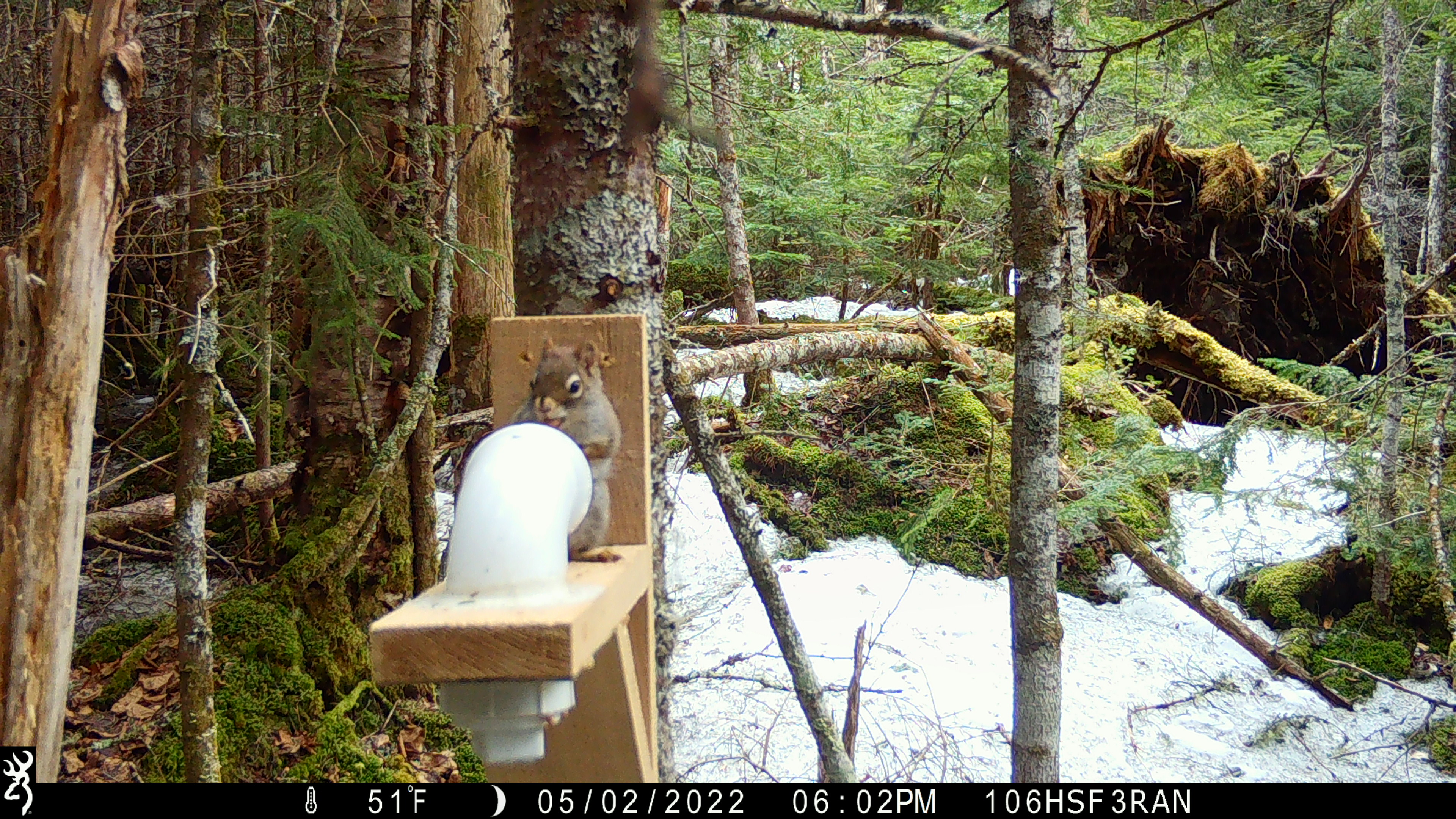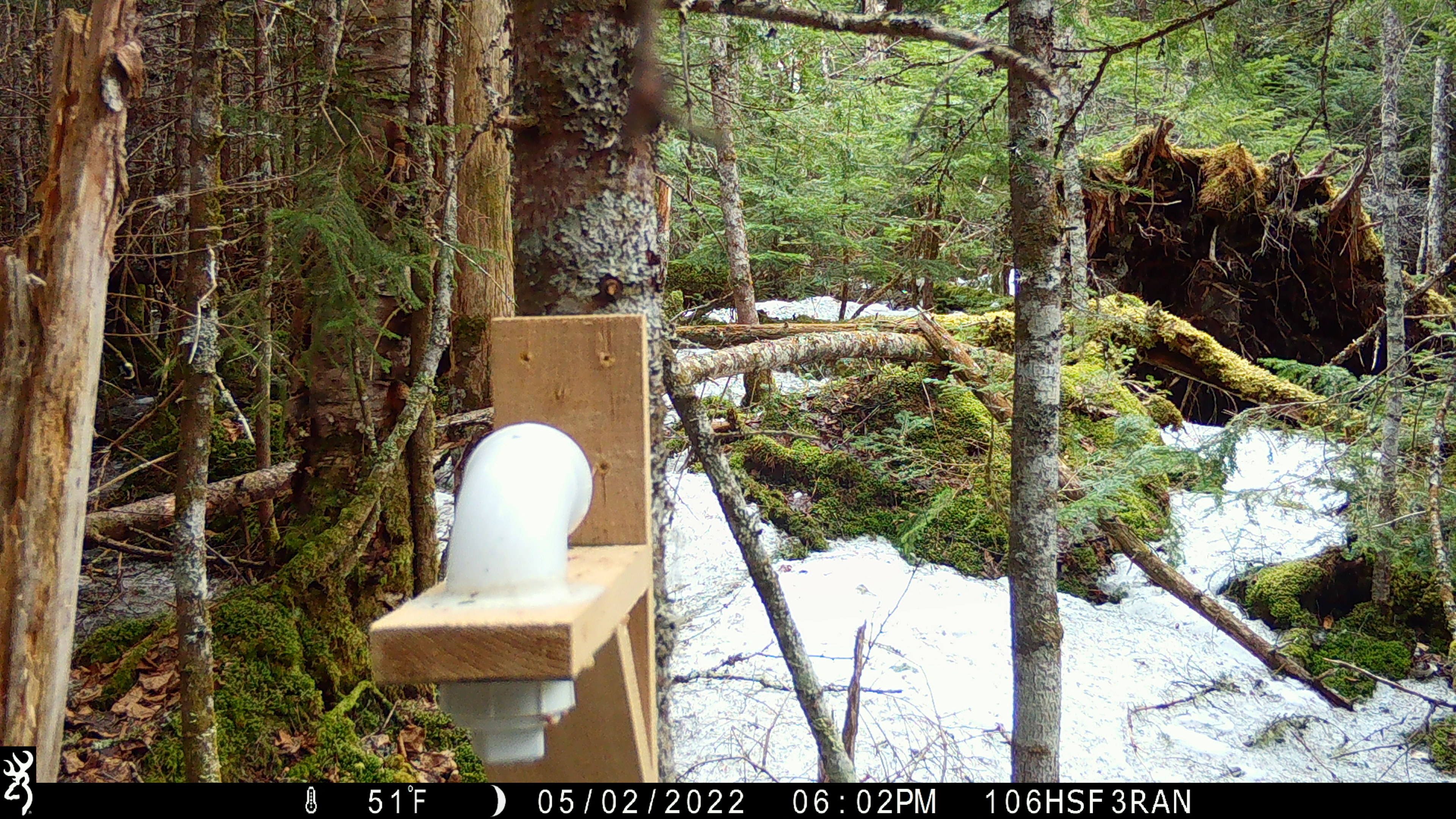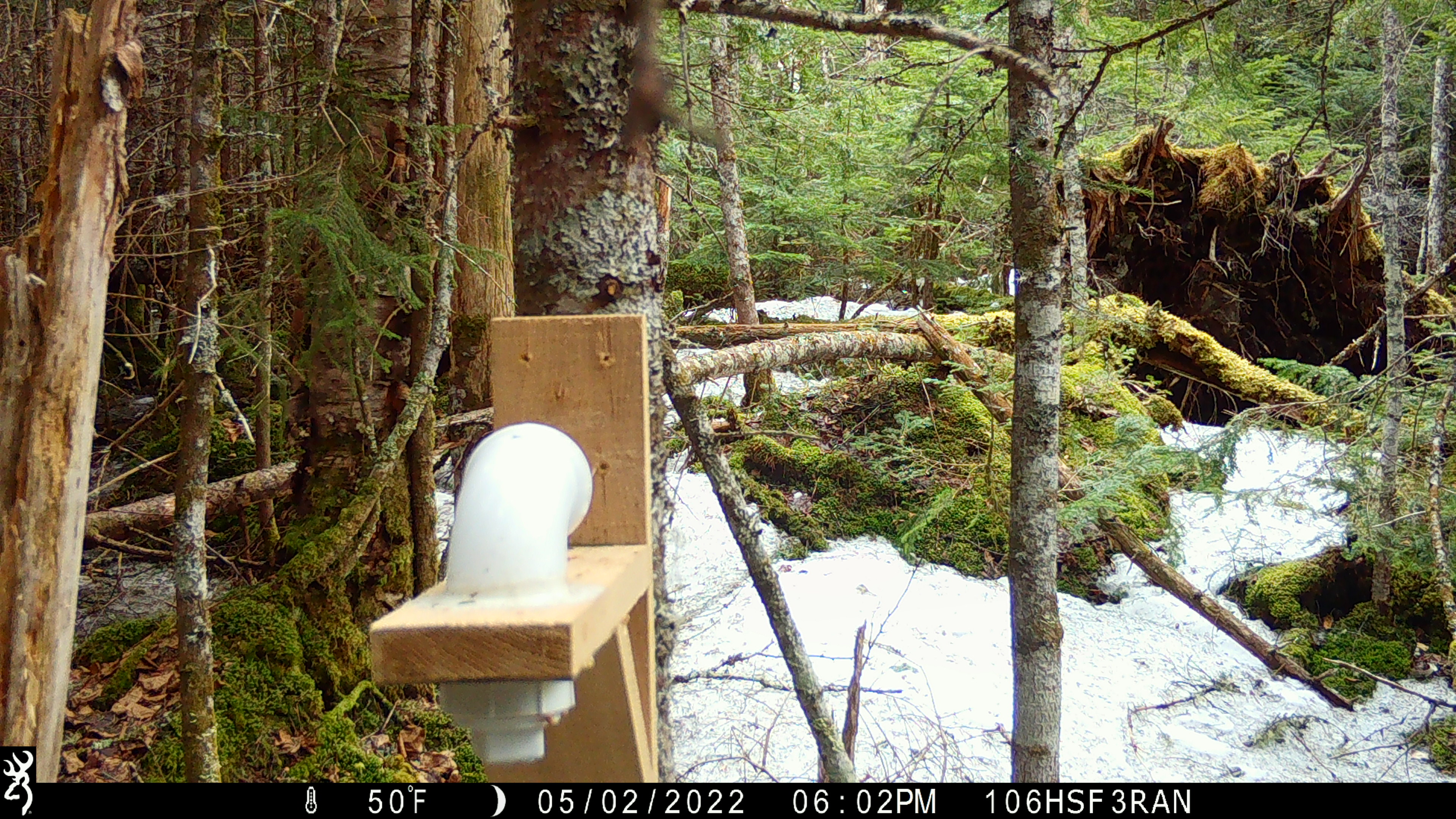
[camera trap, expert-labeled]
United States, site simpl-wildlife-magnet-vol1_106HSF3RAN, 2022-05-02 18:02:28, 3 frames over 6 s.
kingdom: Animalia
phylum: Chordata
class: Mammalia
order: Rodentia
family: Sciuridae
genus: Tamiasciurus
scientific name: Tamiasciurus hudsonicus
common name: red squirrel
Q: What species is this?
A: Red squirrel (Tamiasciurus hudsonicus).